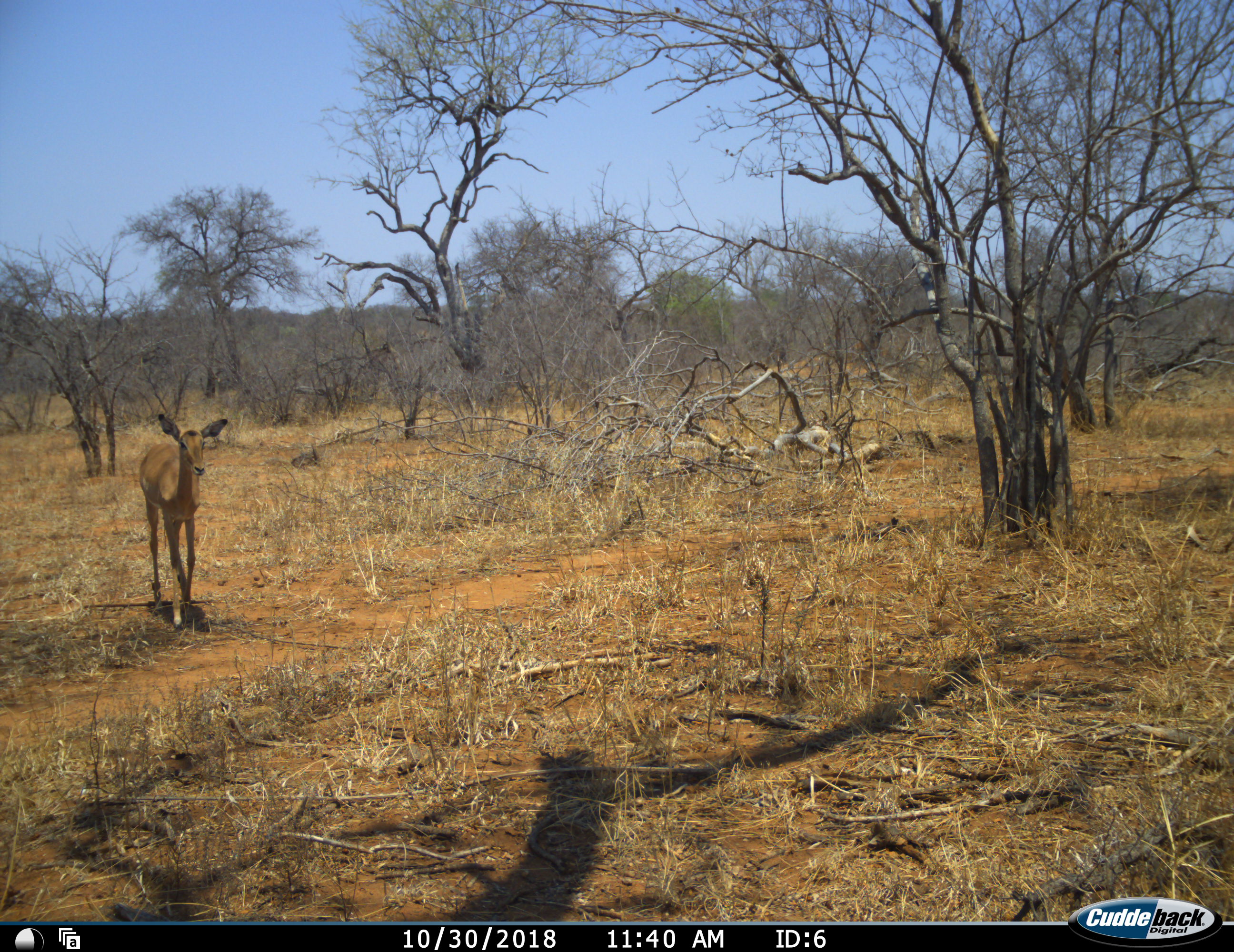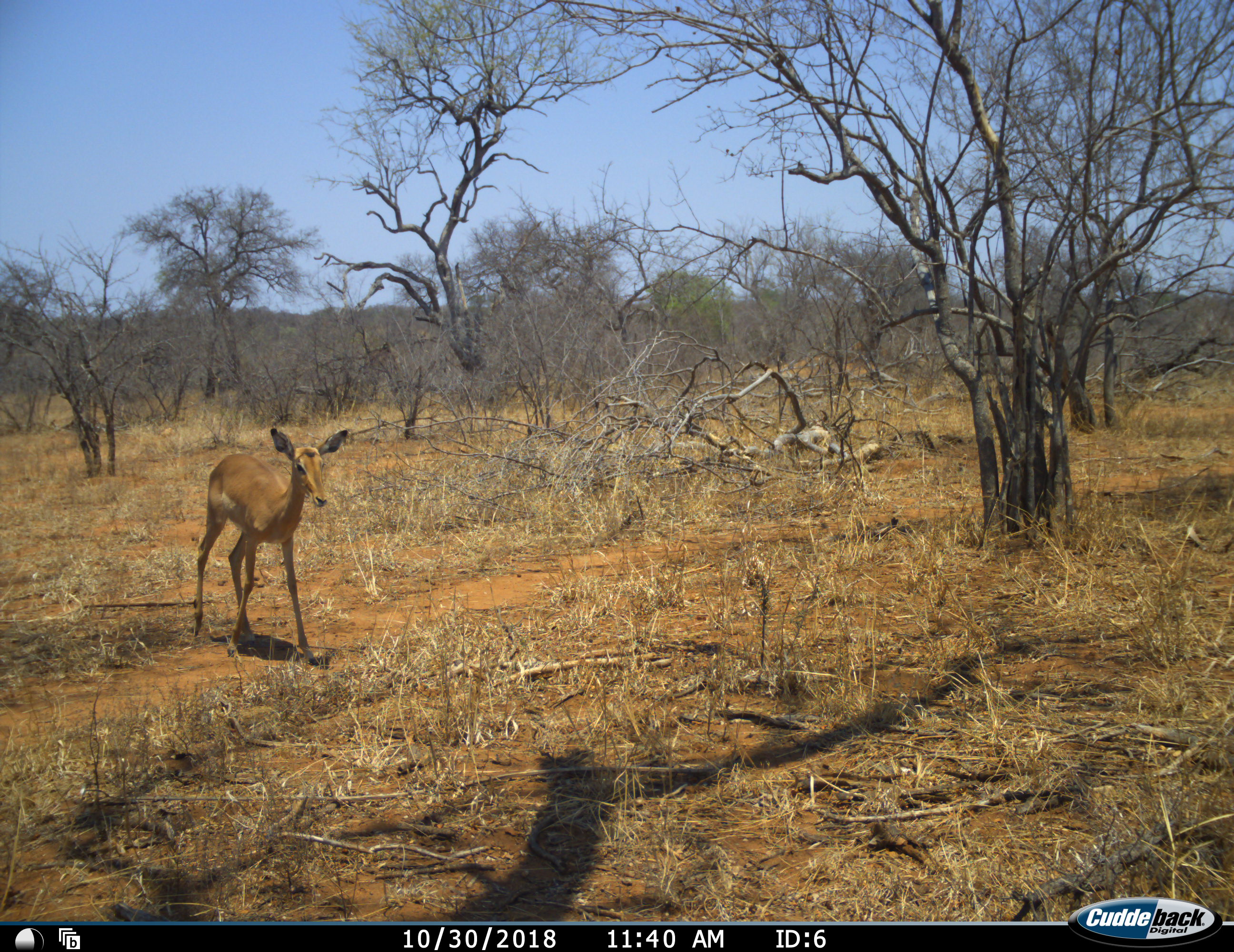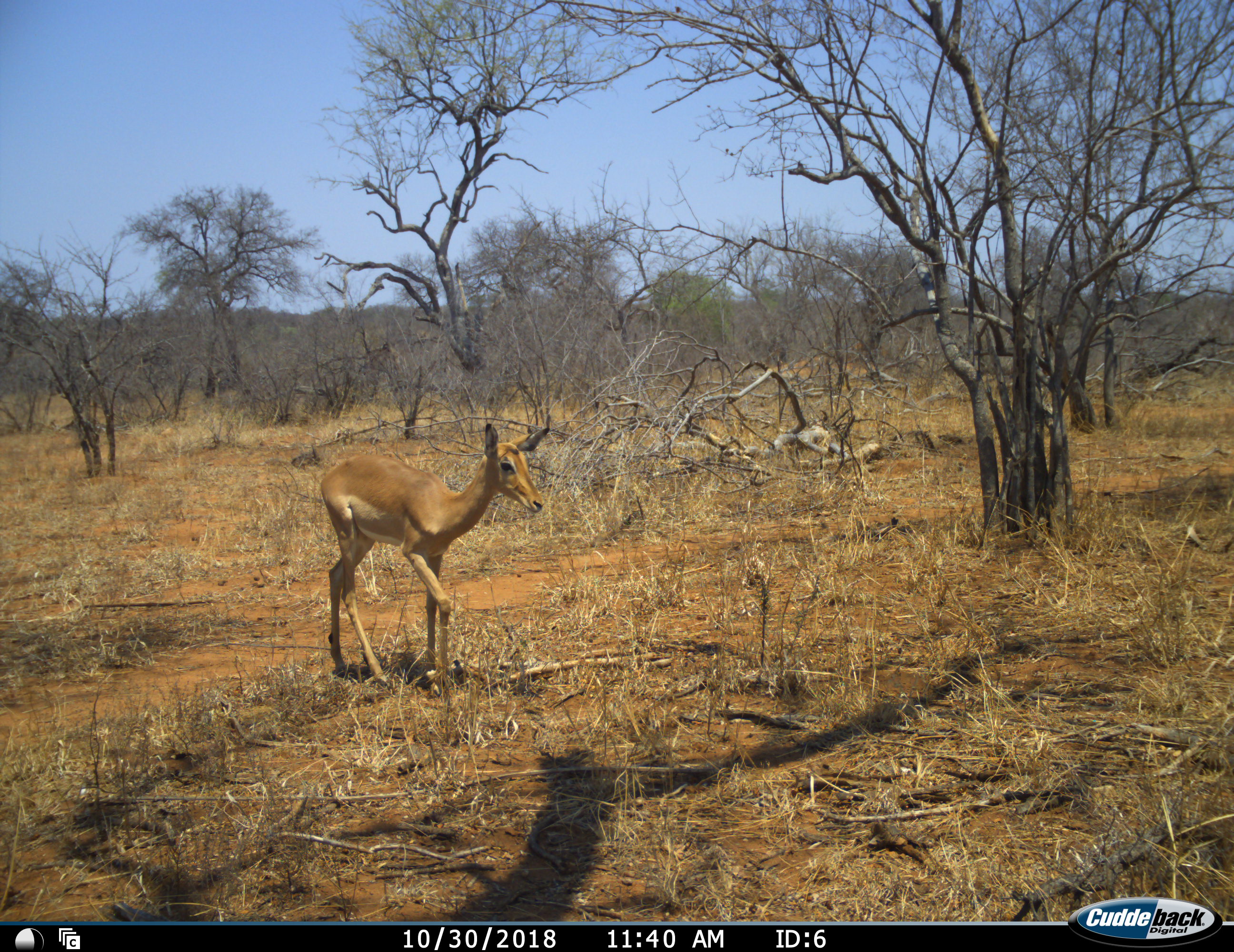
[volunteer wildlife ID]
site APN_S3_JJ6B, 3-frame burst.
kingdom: Animalia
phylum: Chordata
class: Mammalia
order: Artiodactyla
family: Bovidae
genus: Aepyceros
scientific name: Aepyceros melampus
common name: impala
Impala (Aepyceros melampus), count 1. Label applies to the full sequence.